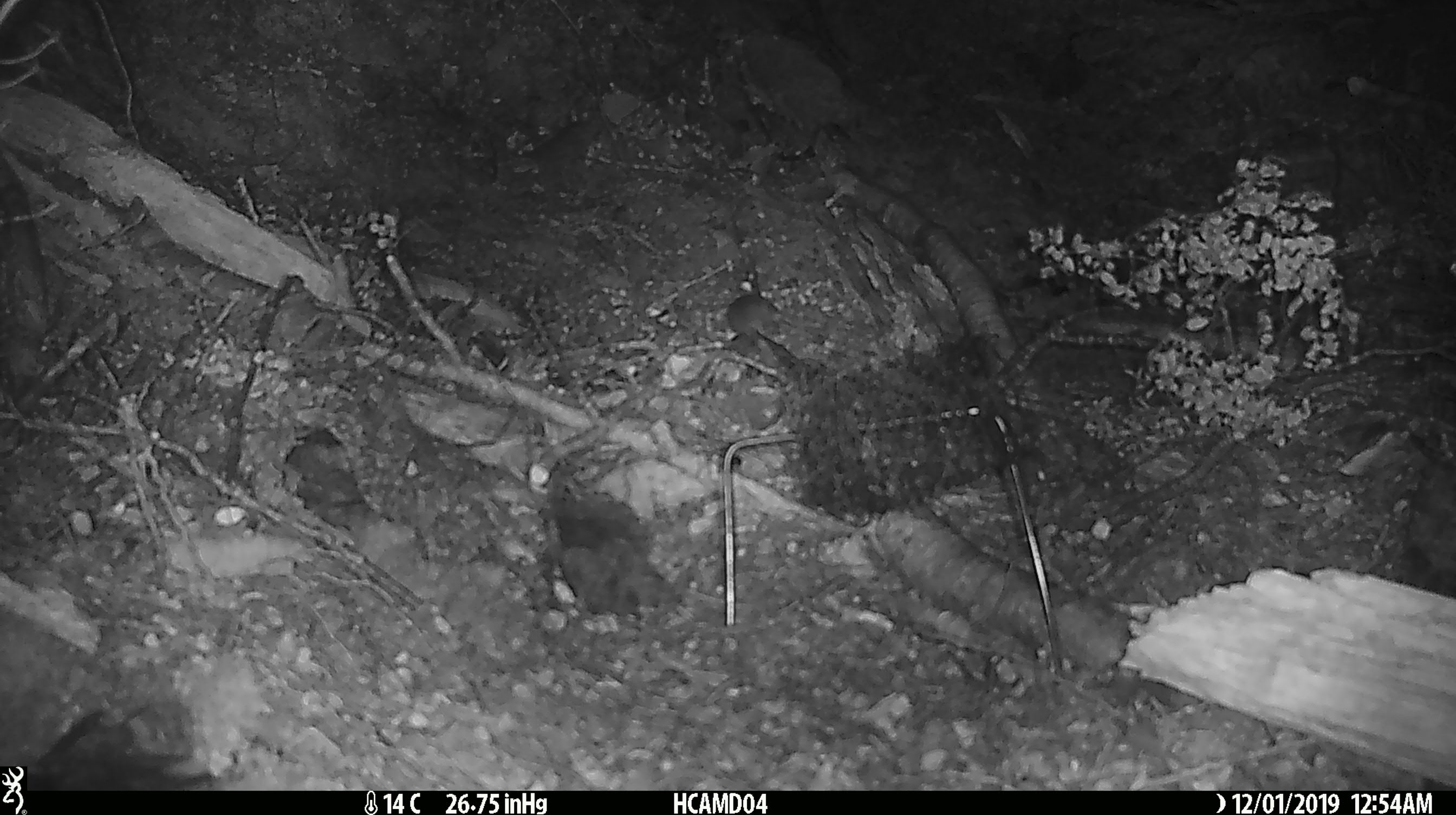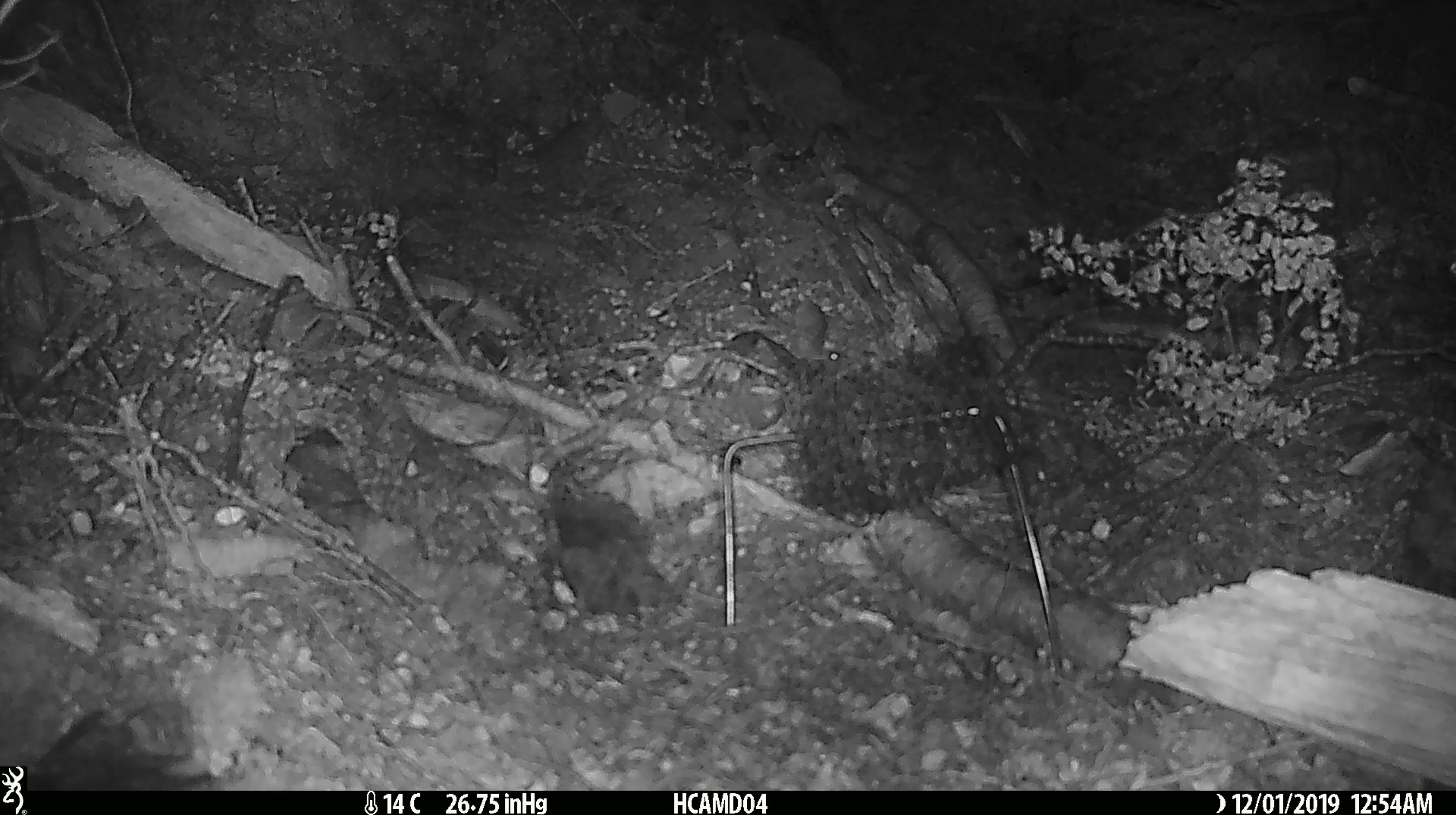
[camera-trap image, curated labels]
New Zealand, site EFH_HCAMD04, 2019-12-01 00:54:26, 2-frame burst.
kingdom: Animalia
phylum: Chordata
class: Mammalia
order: Rodentia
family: Muridae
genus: Mus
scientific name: Mus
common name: mouse